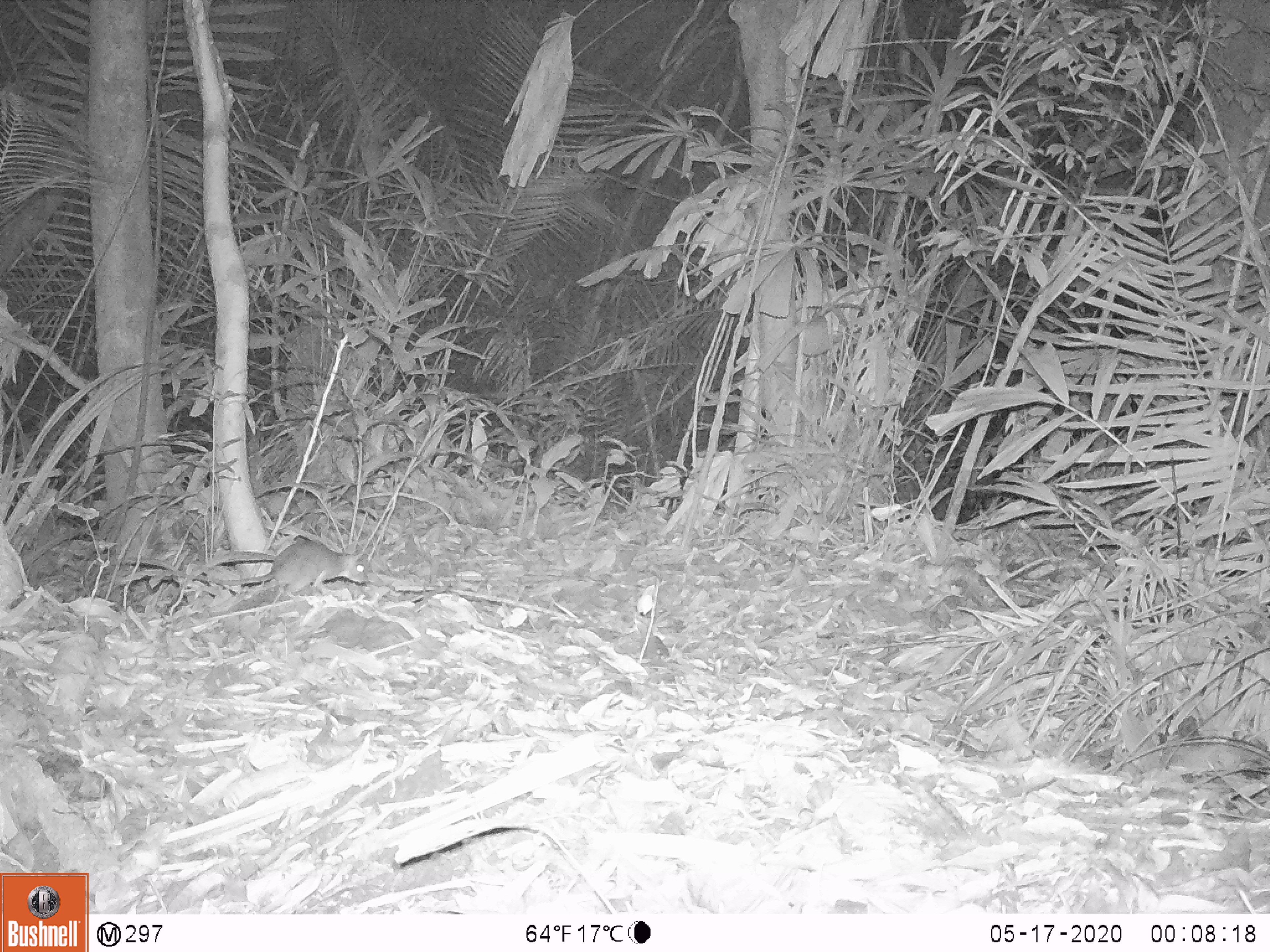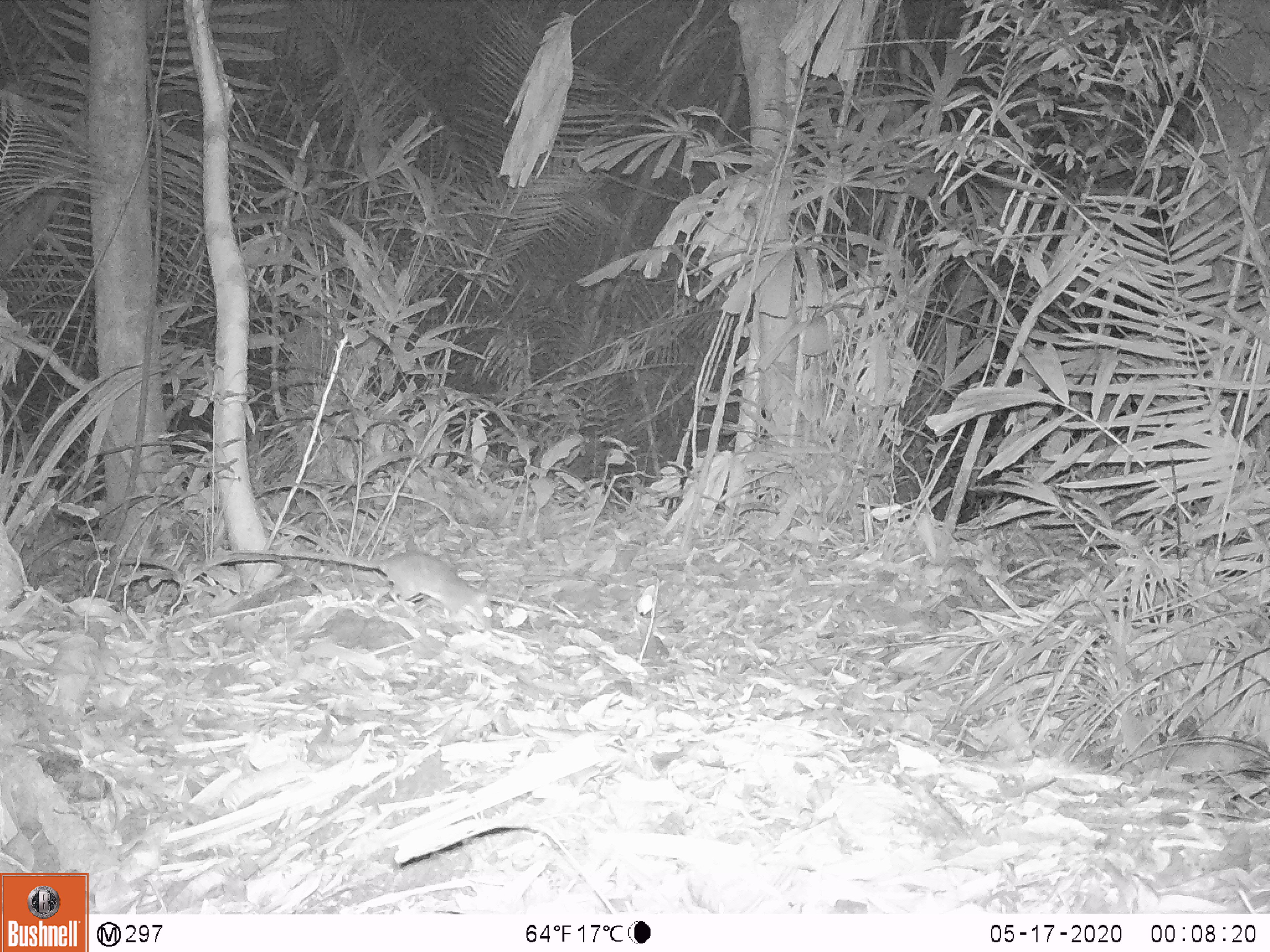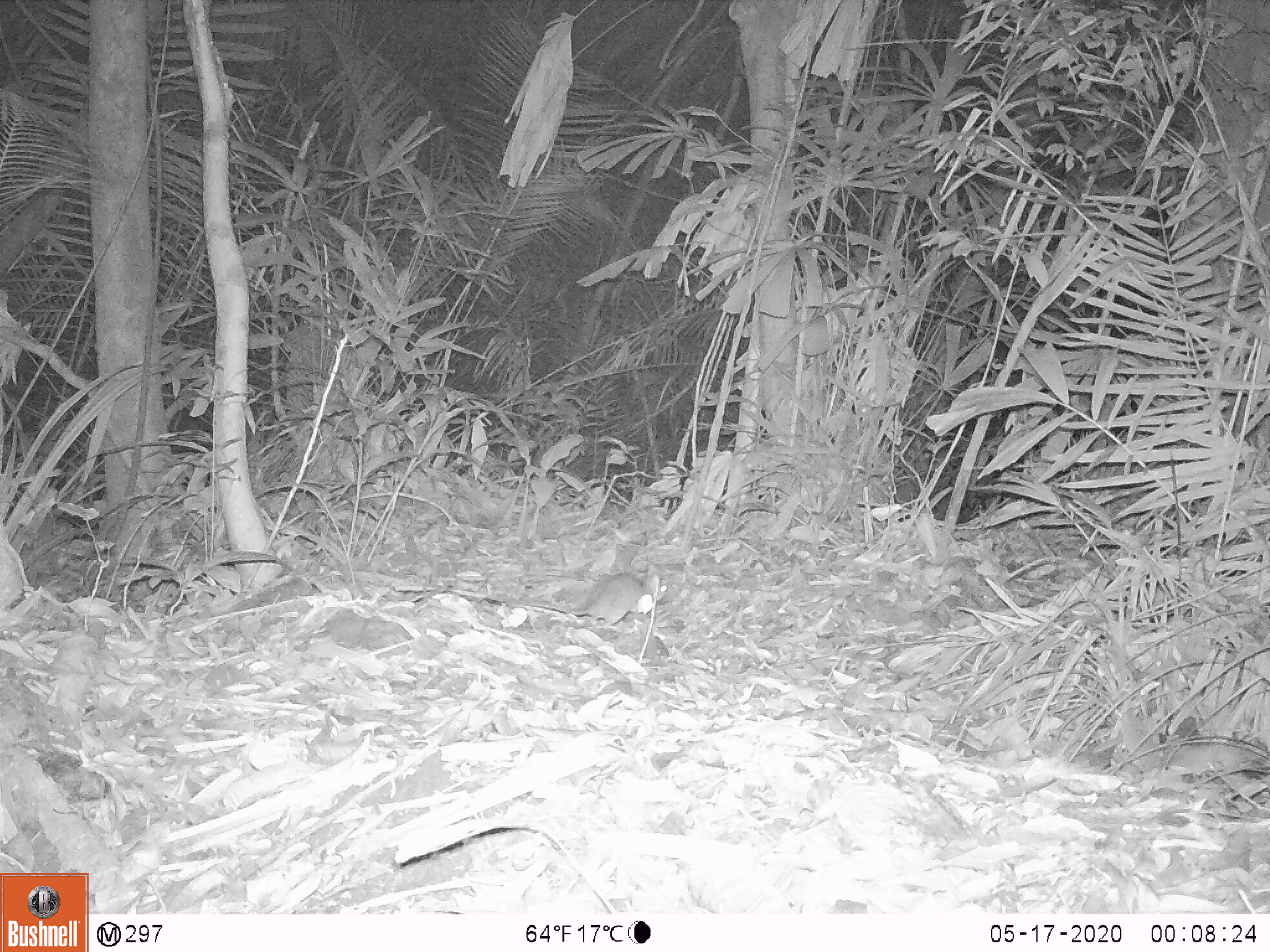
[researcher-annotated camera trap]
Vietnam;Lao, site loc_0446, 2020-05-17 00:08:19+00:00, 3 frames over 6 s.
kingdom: Animalia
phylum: Chordata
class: Mammalia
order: Rodentia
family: Muridae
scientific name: Muridae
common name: old-world mice and rats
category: unidentified murid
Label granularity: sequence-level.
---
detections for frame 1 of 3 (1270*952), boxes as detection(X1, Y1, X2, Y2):
unidentified murid: detection(169, 537, 369, 600)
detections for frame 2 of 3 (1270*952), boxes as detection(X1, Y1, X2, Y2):
unidentified murid: detection(227, 549, 496, 627)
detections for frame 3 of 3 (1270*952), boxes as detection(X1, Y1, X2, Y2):
unidentified murid: detection(508, 568, 652, 626)